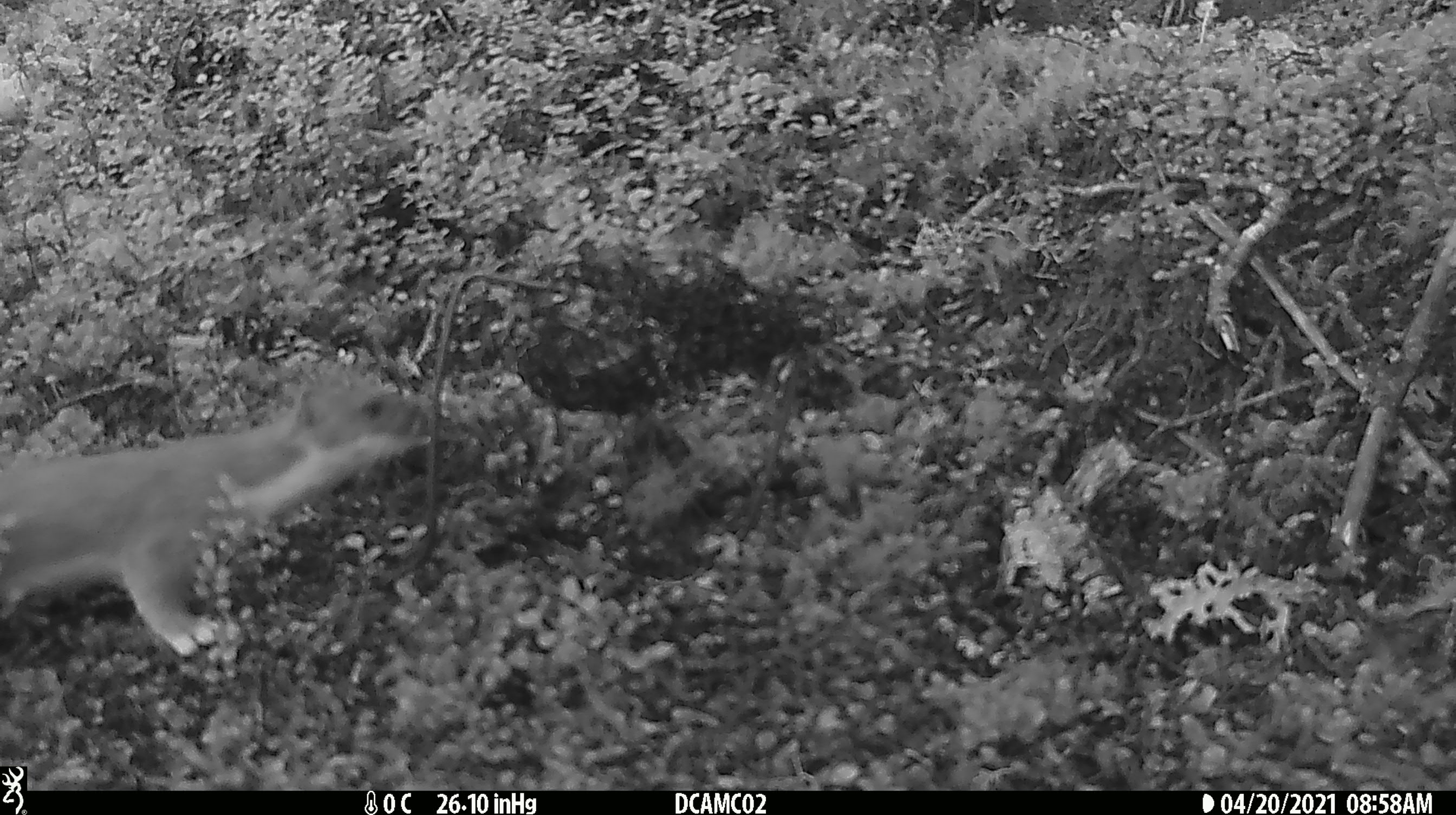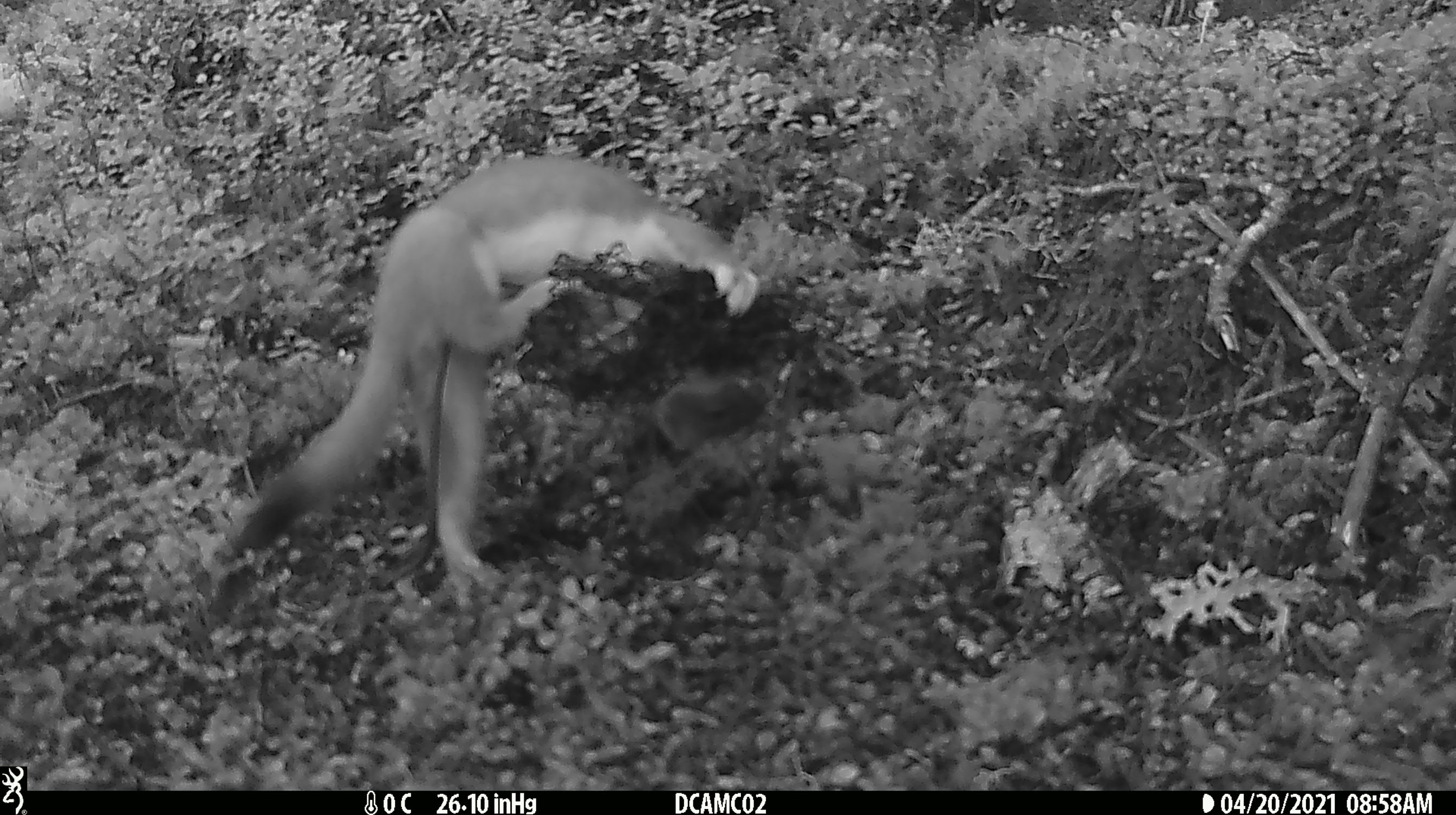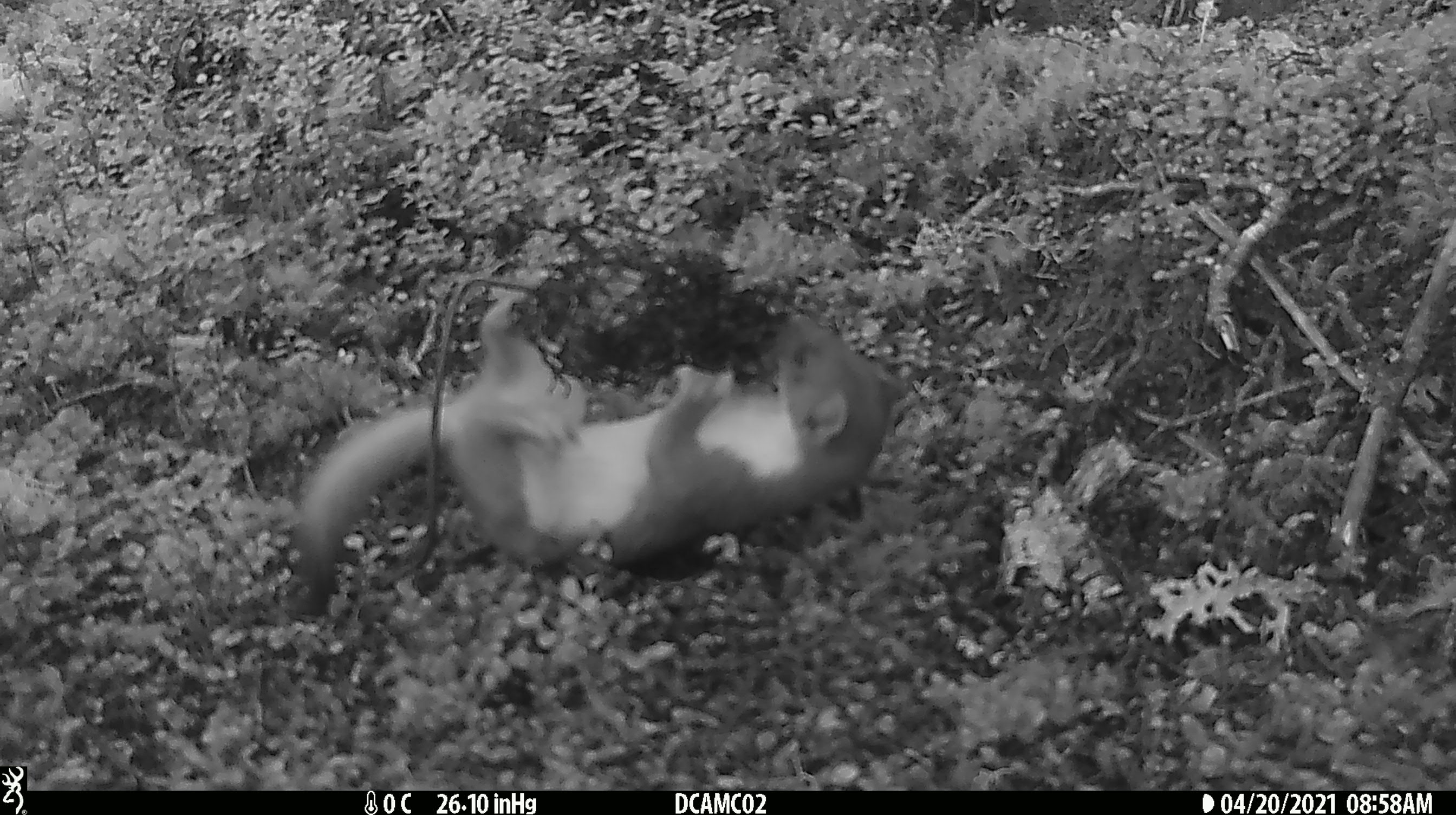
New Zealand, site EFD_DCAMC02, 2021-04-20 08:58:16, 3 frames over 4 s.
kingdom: Animalia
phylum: Chordata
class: Mammalia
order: Carnivora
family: Mustelidae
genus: Mustela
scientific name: Mustela erminea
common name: stoat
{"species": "stoat (Mustela erminea)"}